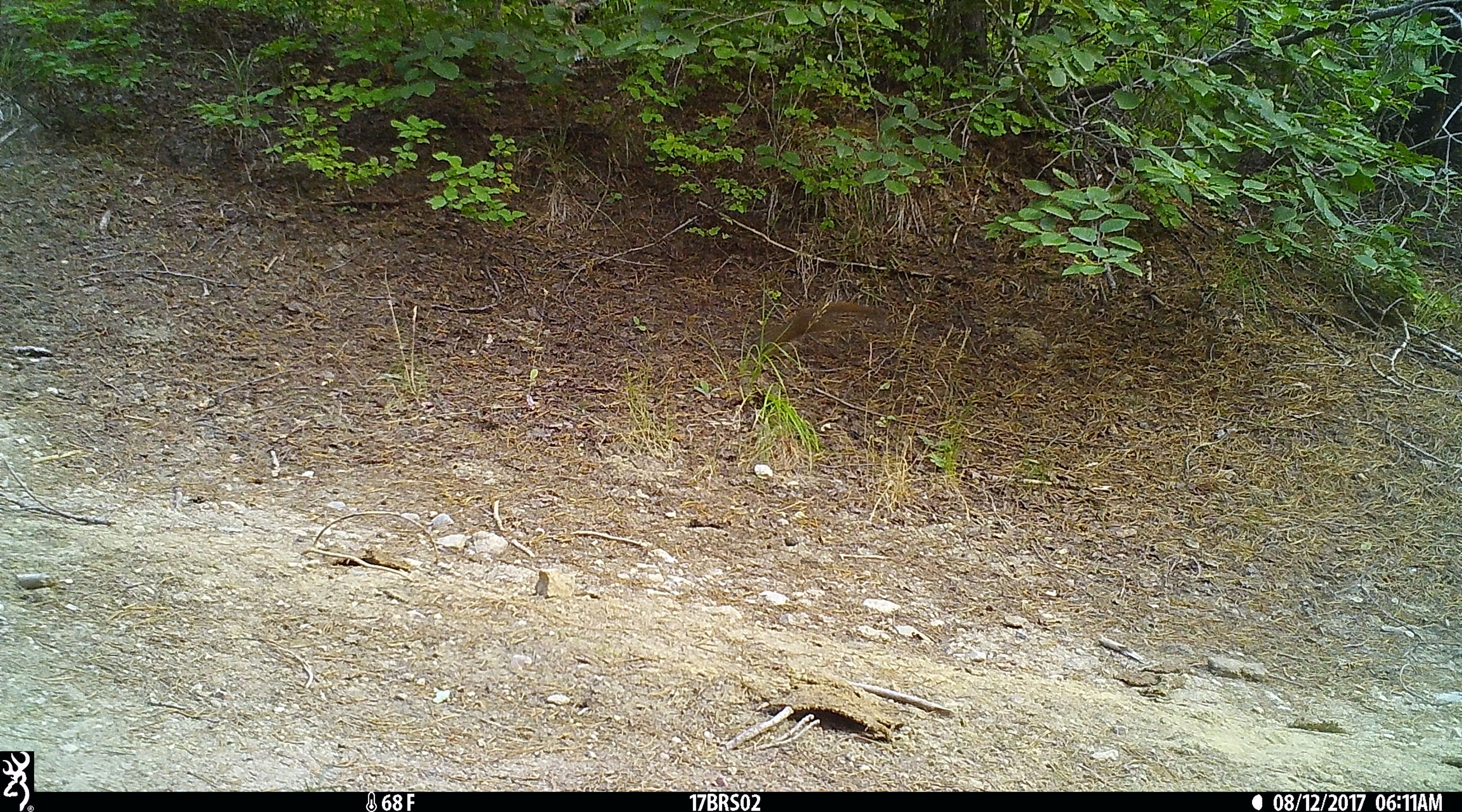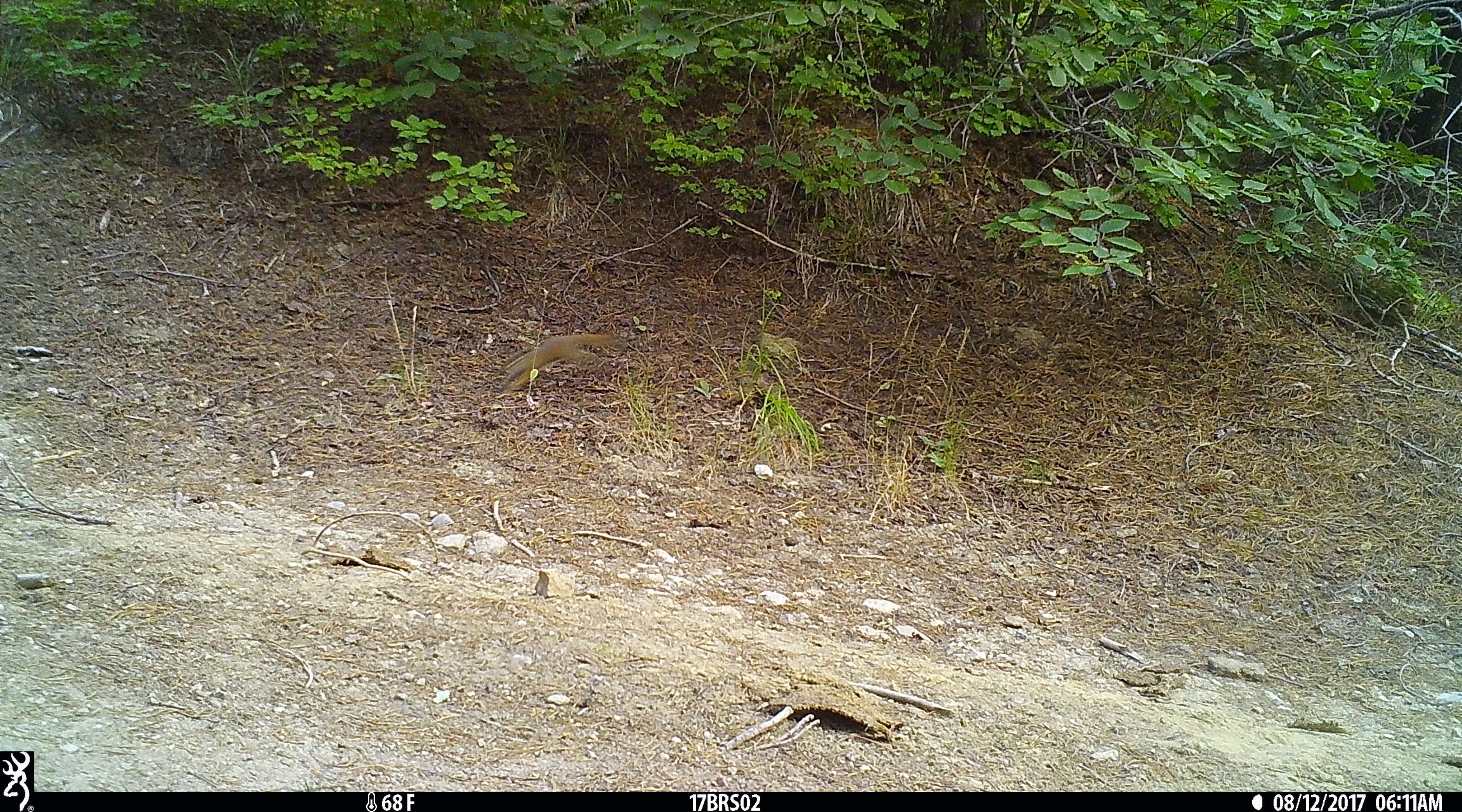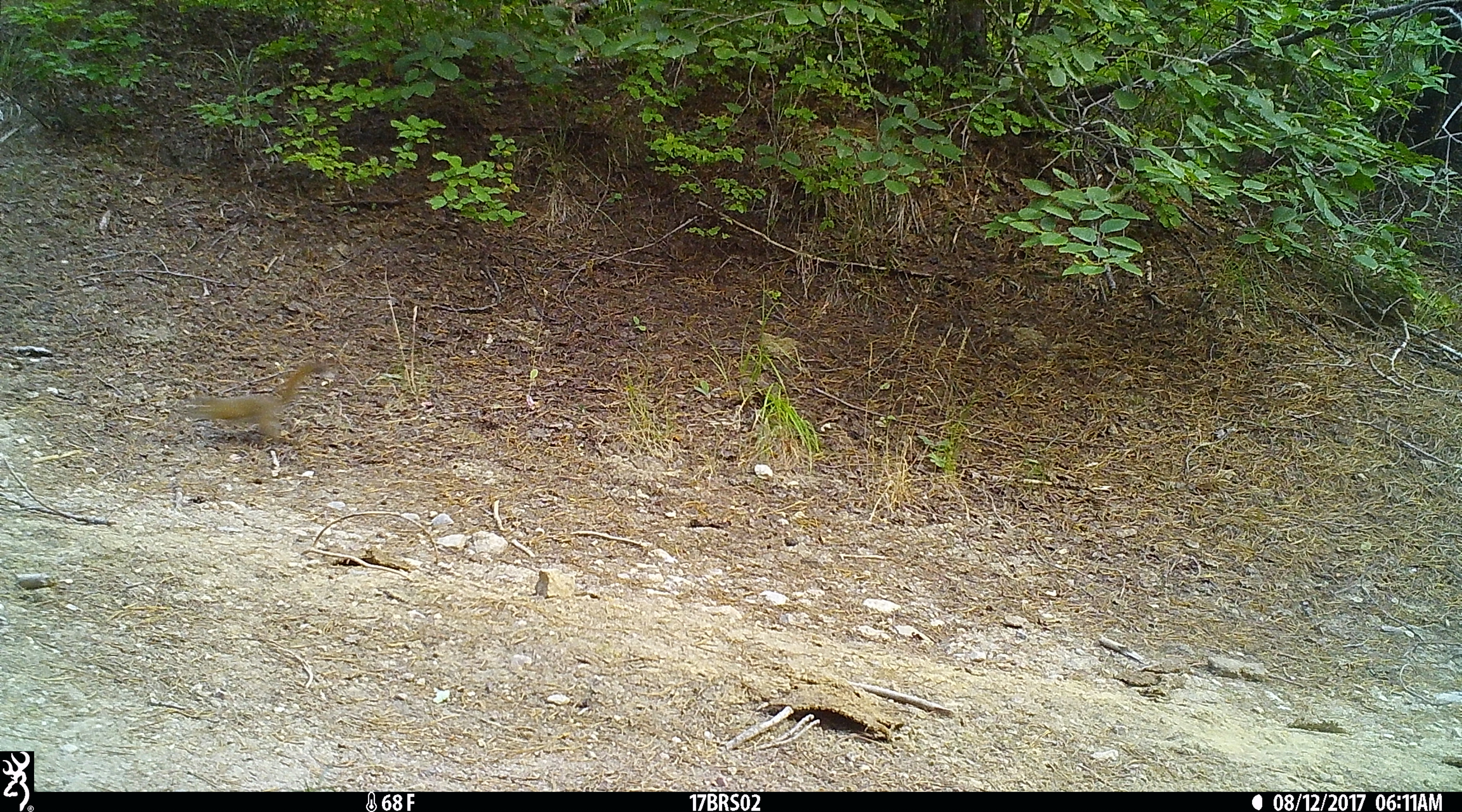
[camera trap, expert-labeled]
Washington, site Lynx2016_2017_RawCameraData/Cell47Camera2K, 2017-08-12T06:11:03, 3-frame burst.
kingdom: Animalia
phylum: Chordata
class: Mammalia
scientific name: Mammalia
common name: small mammal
Small mammal (Mammalia). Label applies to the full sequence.